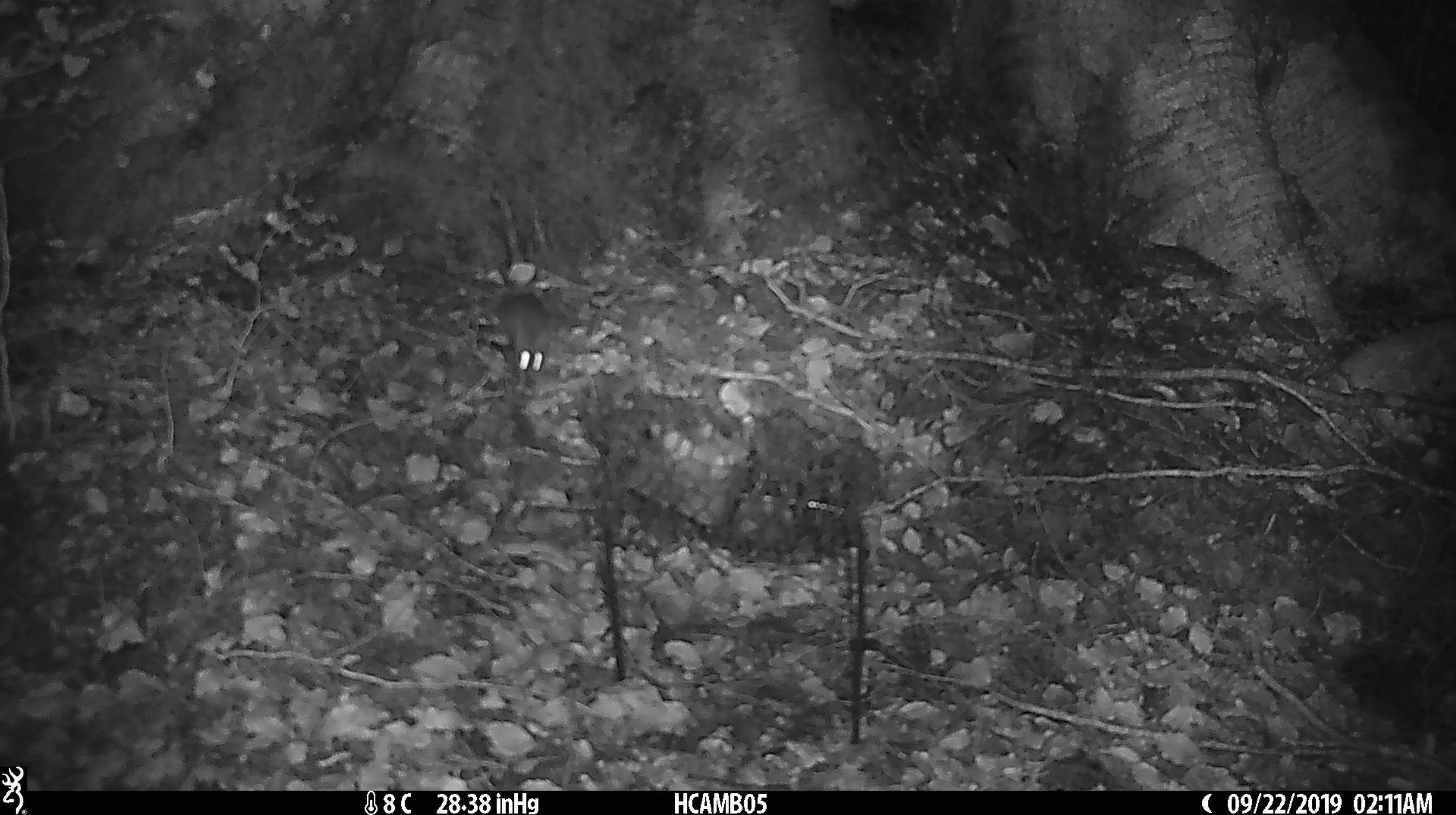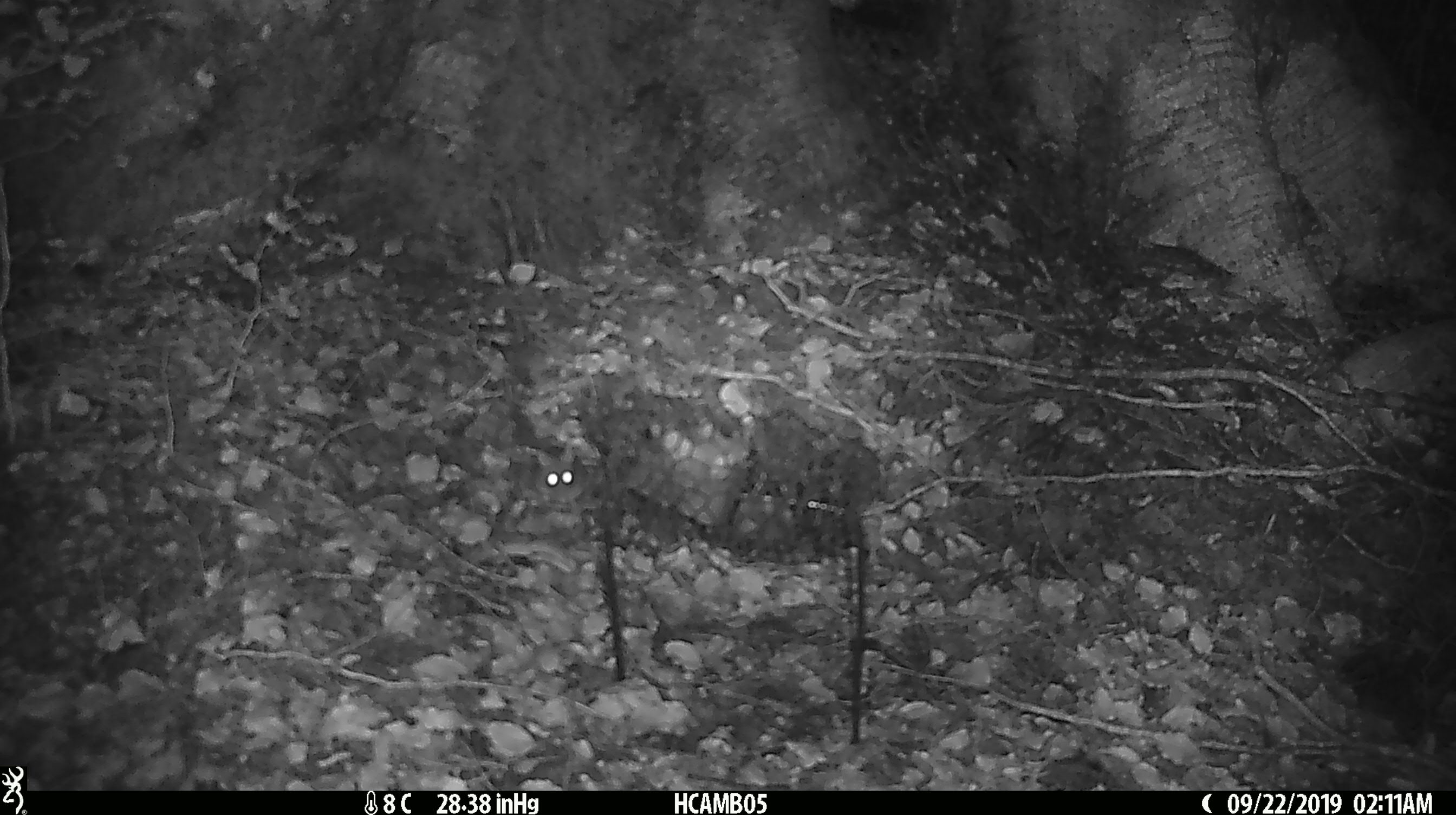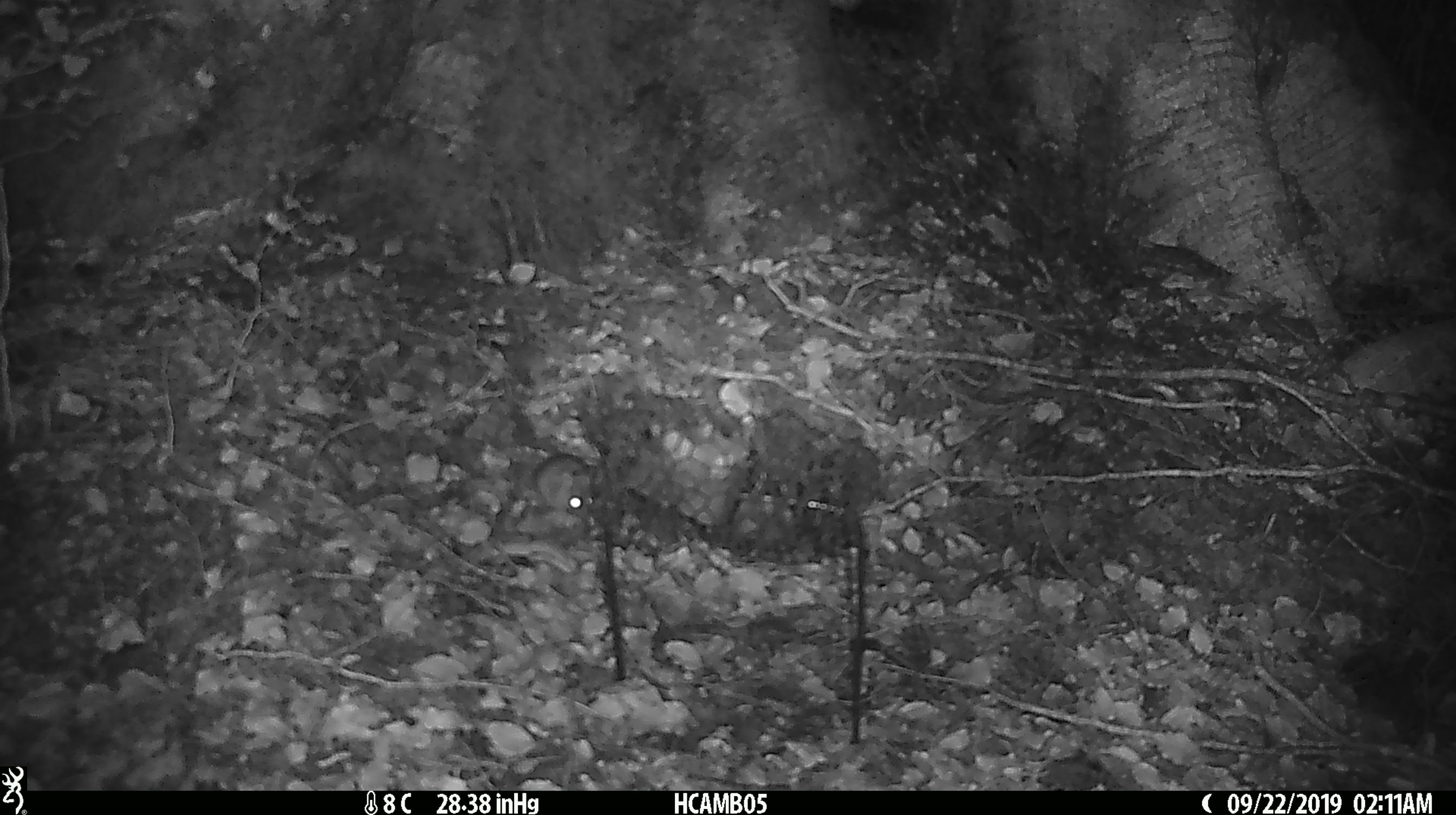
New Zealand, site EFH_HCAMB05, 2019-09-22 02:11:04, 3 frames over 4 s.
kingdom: Animalia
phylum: Chordata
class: Mammalia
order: Rodentia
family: Muridae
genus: Mus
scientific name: Mus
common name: mouse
Mouse (Mus).